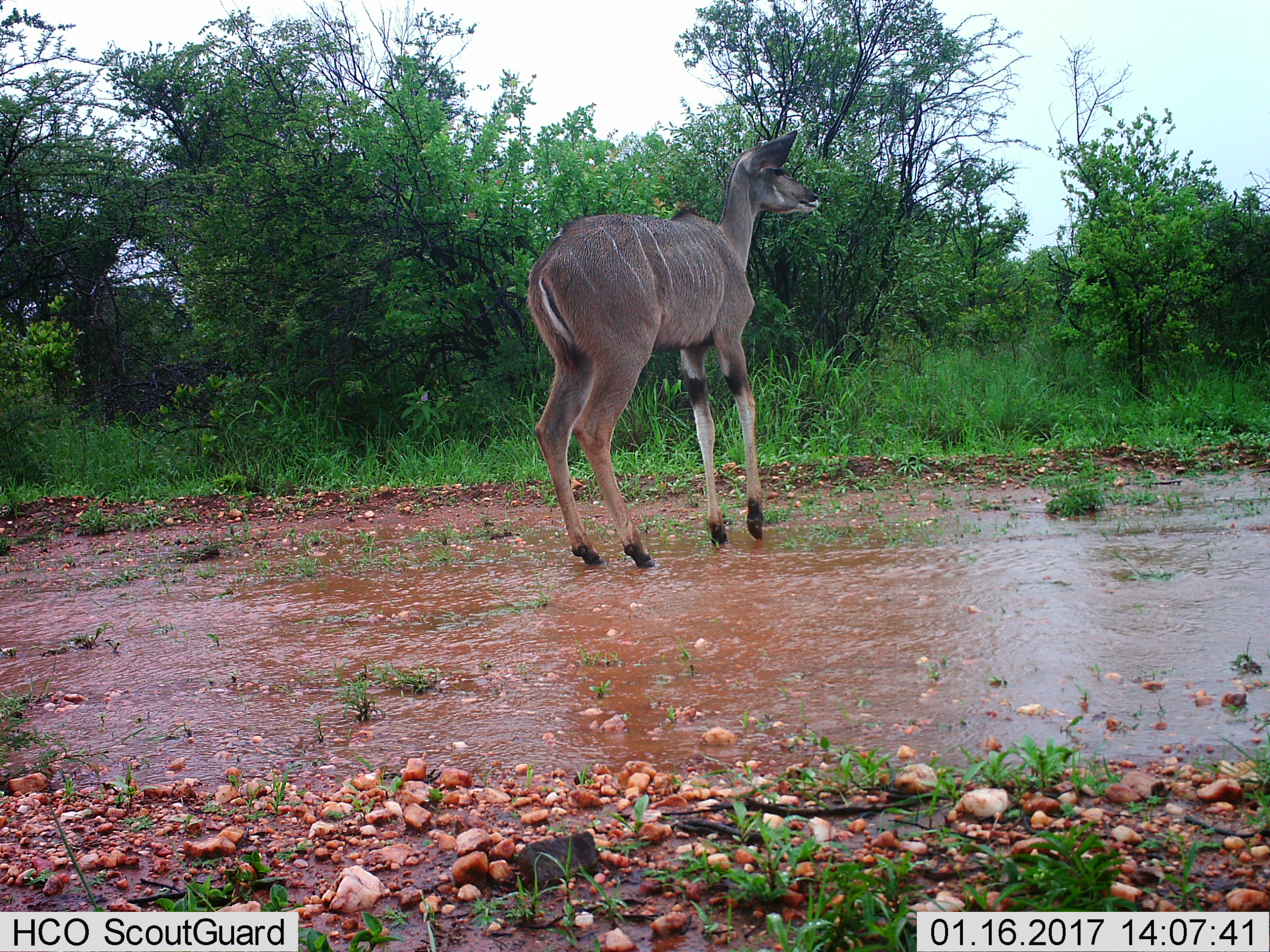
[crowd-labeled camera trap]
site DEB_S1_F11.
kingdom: Animalia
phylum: Chordata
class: Mammalia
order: Artiodactyla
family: Bovidae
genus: Tragelaphus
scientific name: Tragelaphus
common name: kudu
Kudu (Tragelaphus), count 1. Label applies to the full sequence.